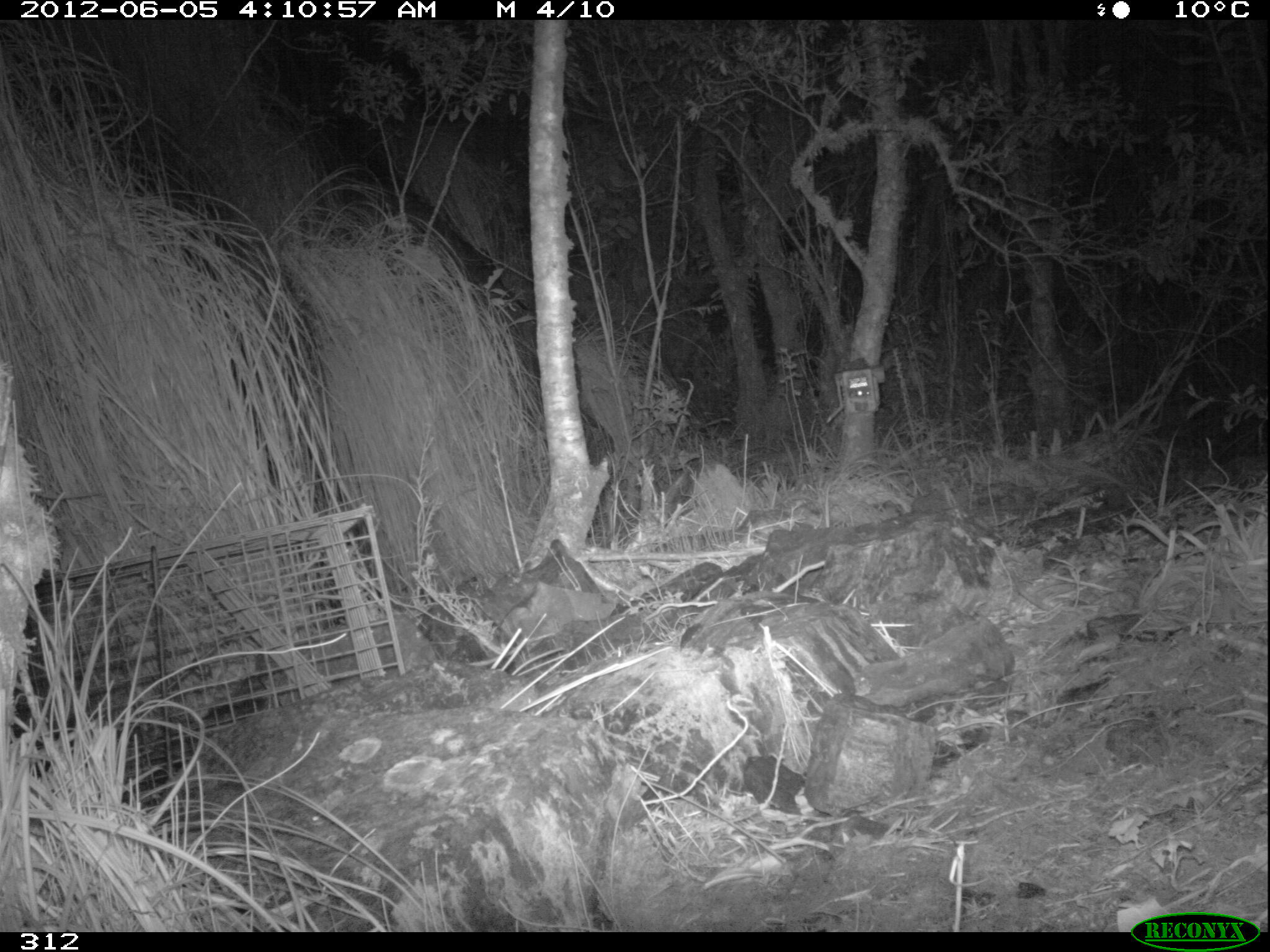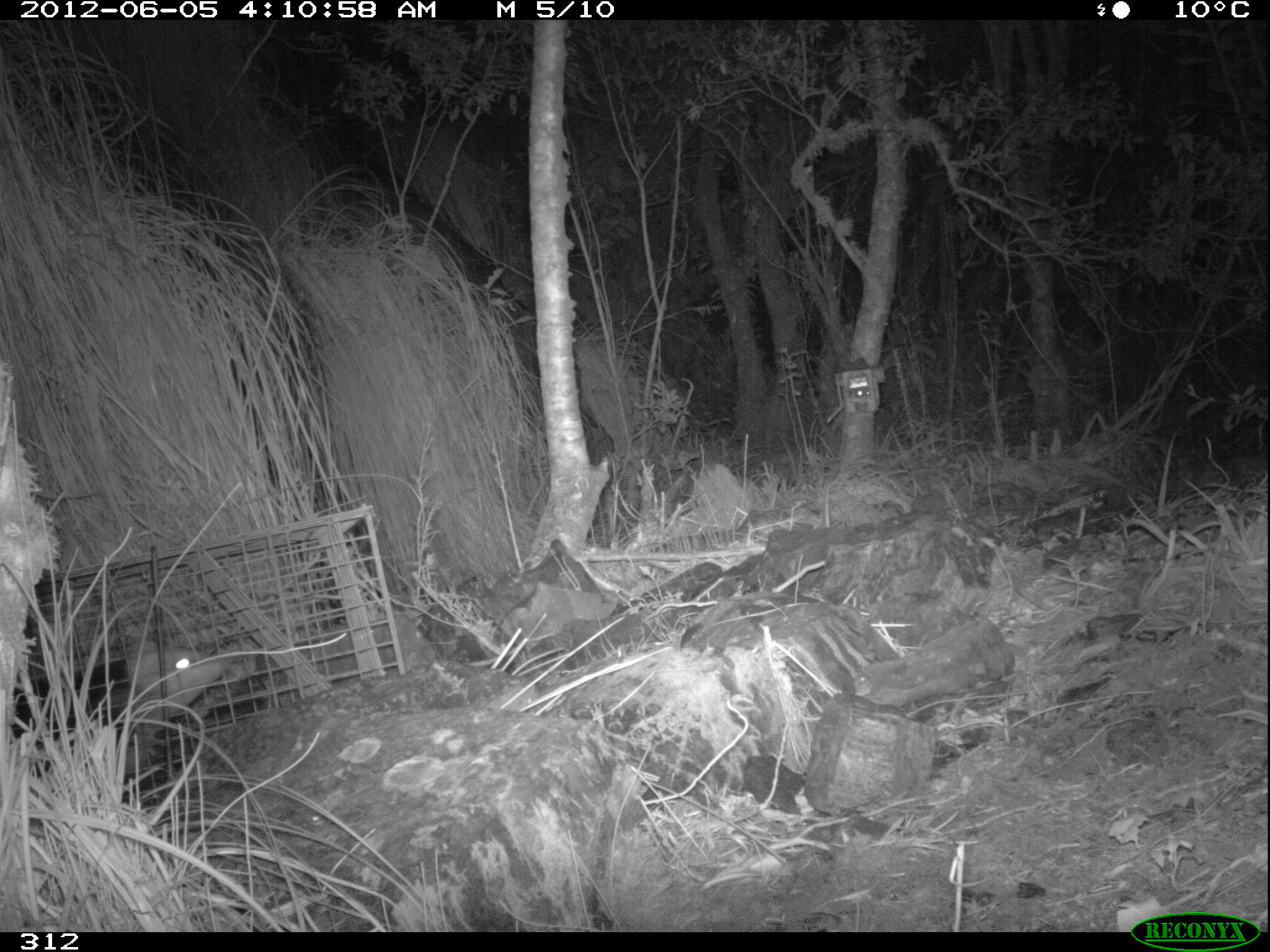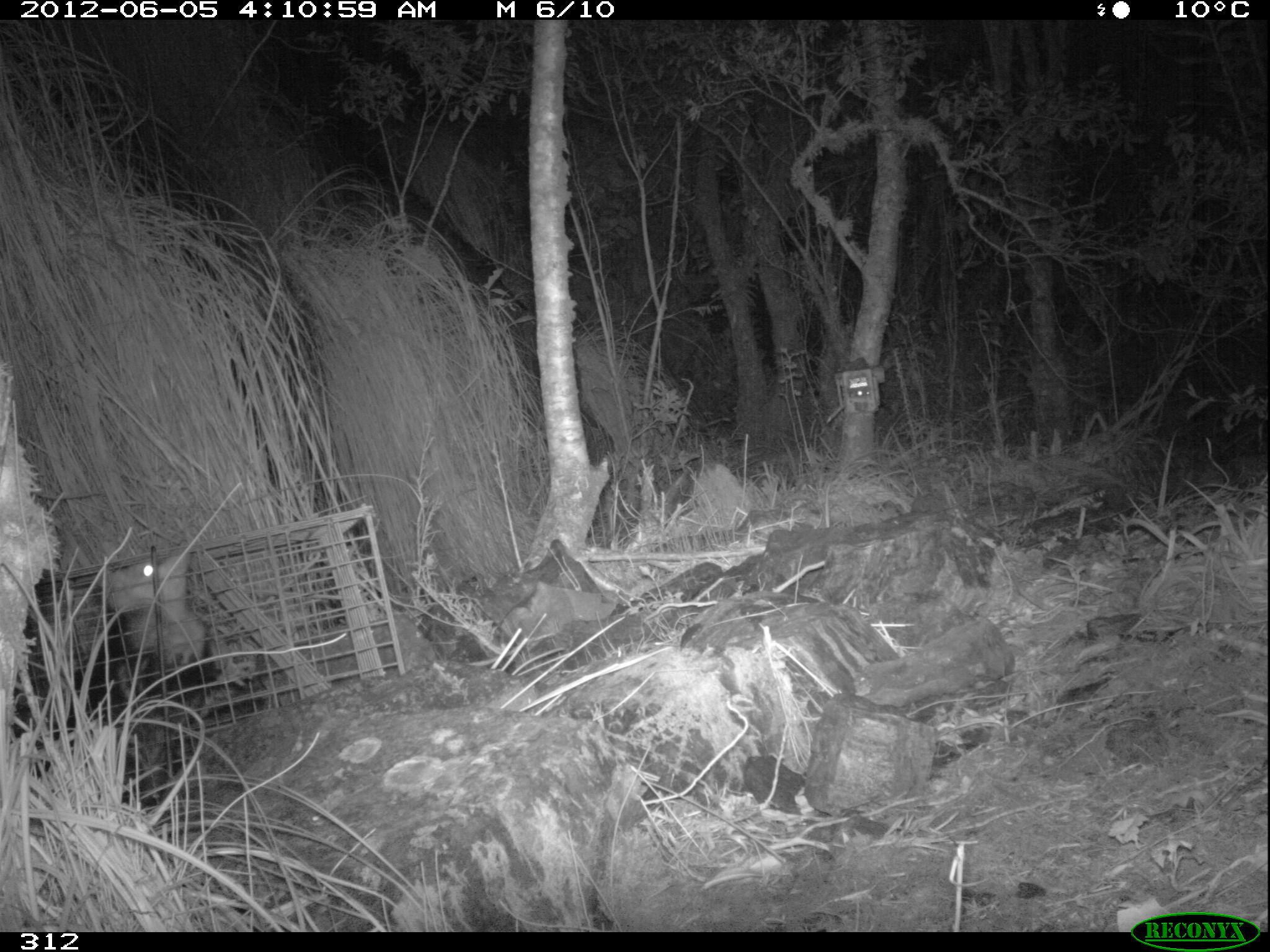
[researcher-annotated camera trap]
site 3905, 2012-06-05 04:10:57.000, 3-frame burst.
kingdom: Animalia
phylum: Chordata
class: Mammalia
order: Didelphimorphia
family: Didelphidae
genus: Didelphis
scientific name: Didelphis pernigra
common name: andean white-eared opossum